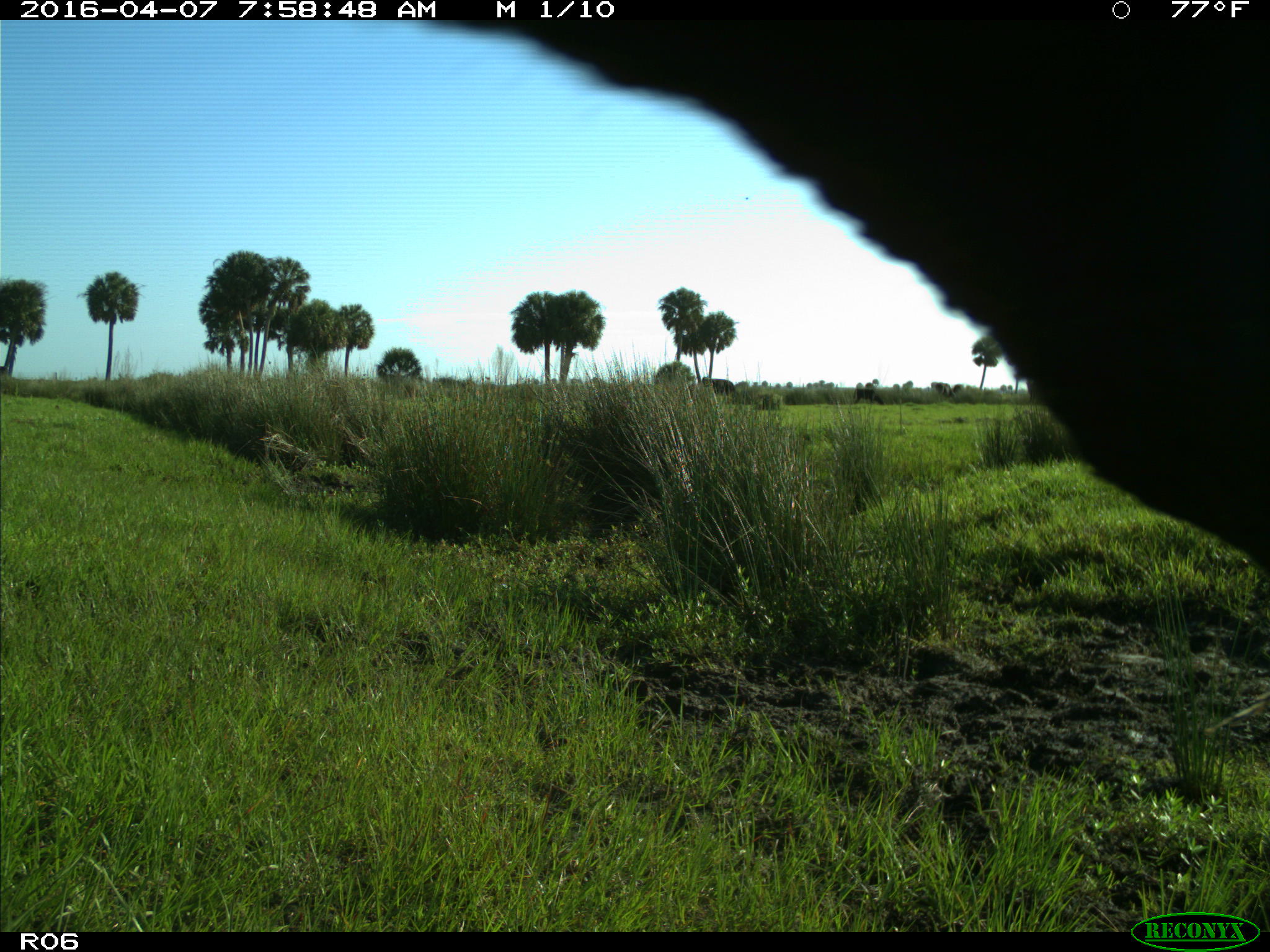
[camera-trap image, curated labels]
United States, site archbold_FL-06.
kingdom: Animalia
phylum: Chordata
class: Mammalia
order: Artiodactyla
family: Bovidae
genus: Bos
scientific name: Bos taurus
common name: domestic cow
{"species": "Bos taurus (domestic cow)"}